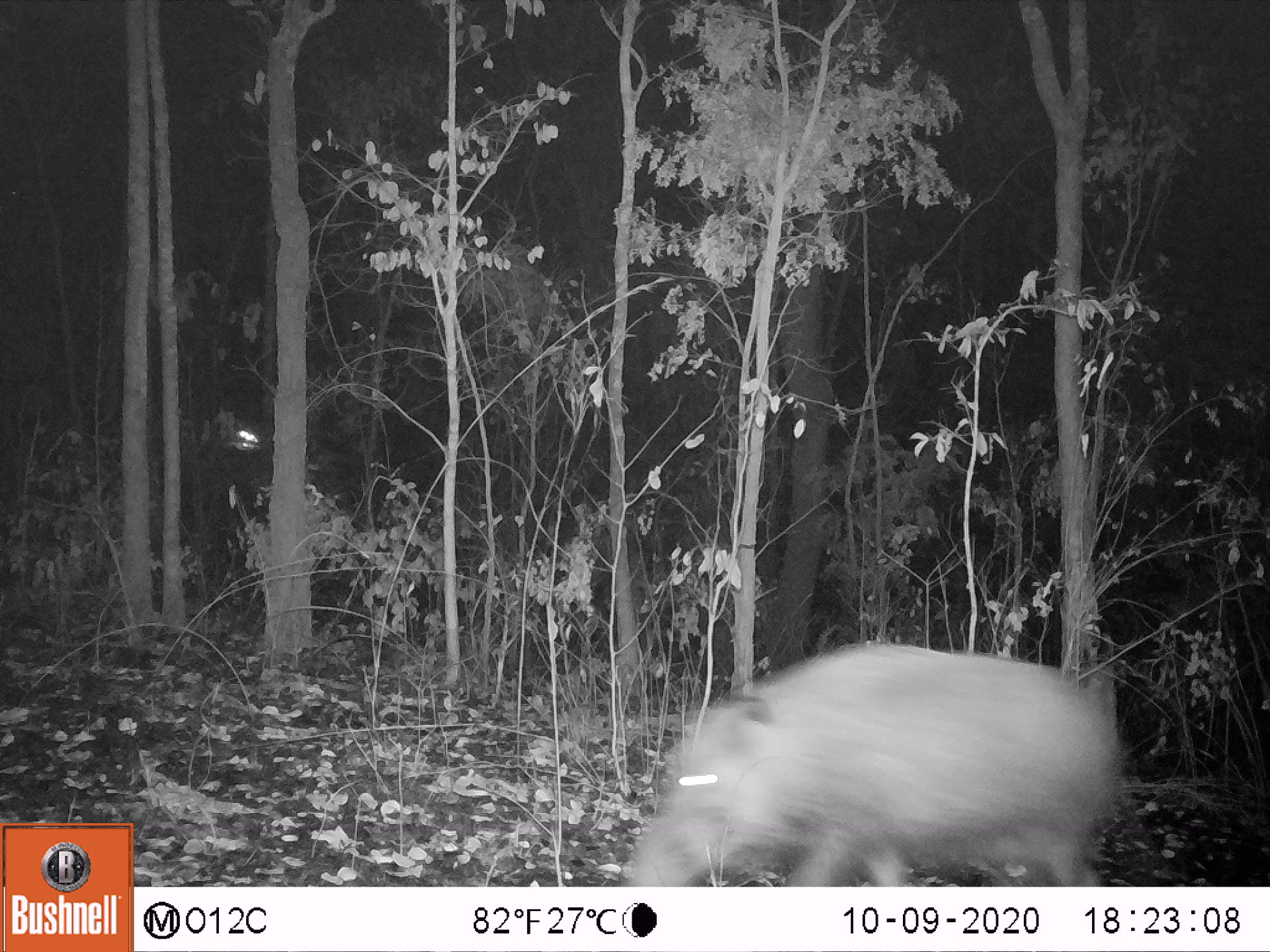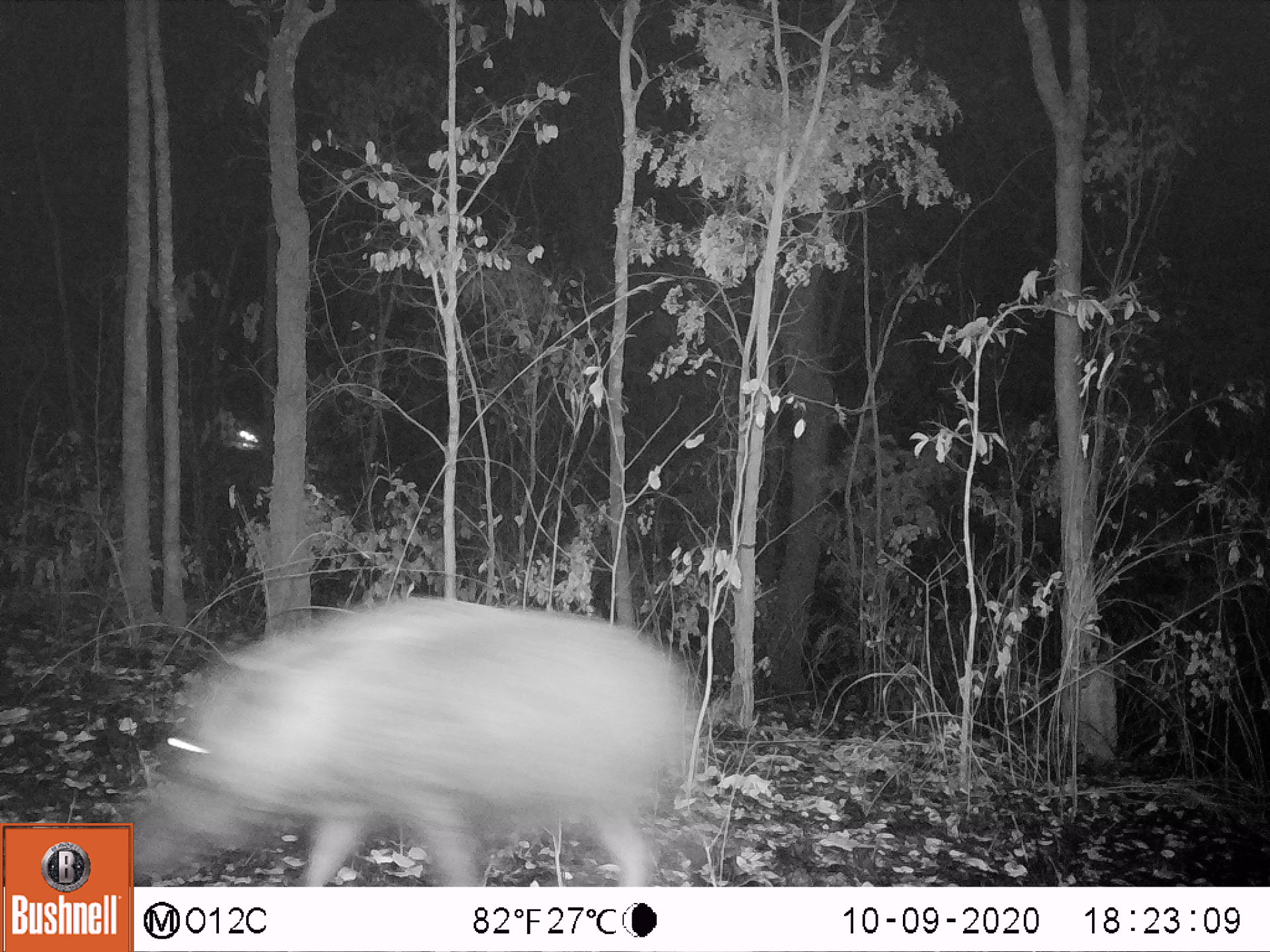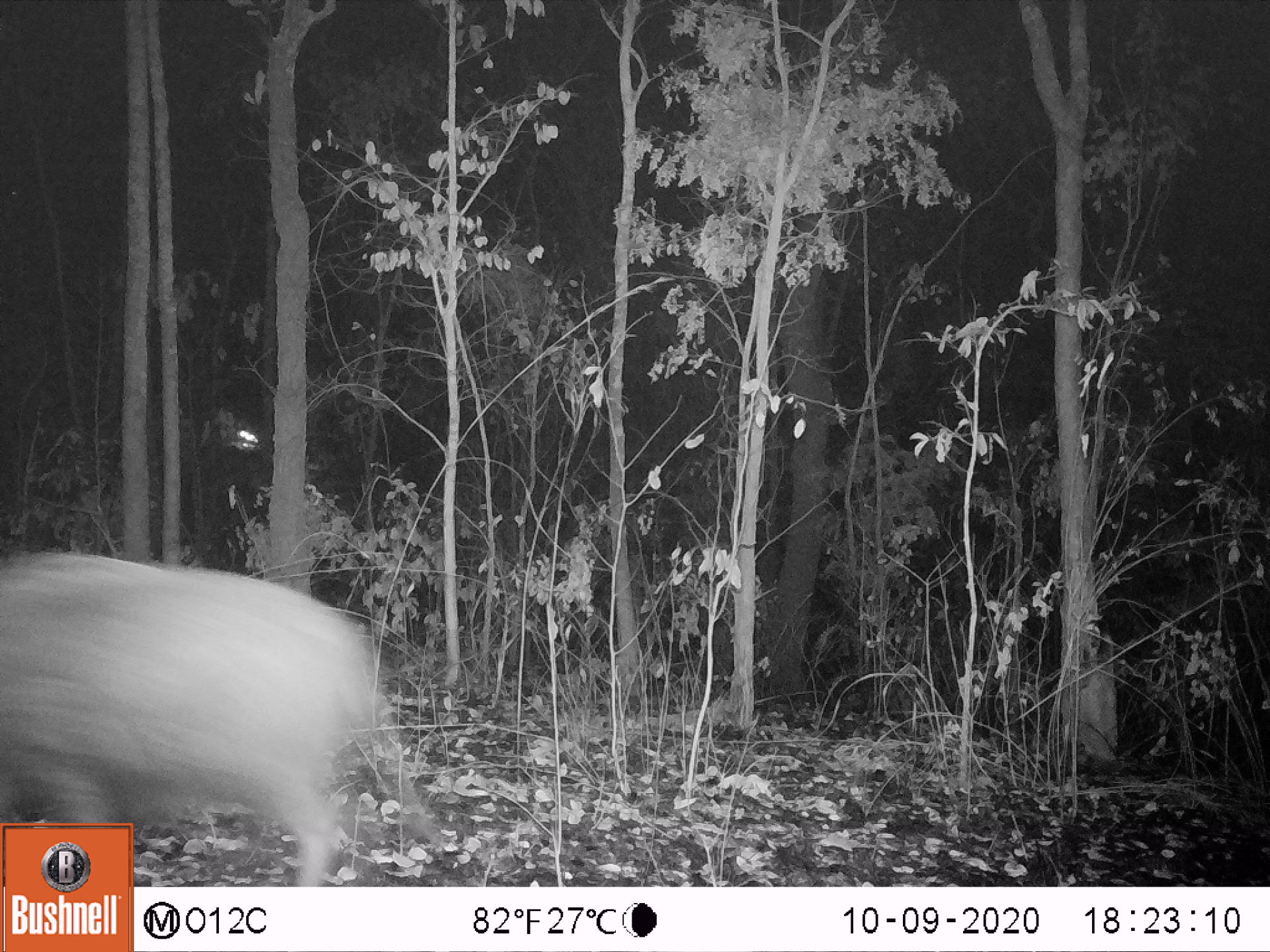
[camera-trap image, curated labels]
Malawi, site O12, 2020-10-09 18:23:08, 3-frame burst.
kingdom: Animalia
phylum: Chordata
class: Mammalia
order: Artiodactyla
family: Suidae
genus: Potamochoerus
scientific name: Potamochoerus larvatus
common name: bushpig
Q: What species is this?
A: Bushpig (Potamochoerus larvatus).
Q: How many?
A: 1.